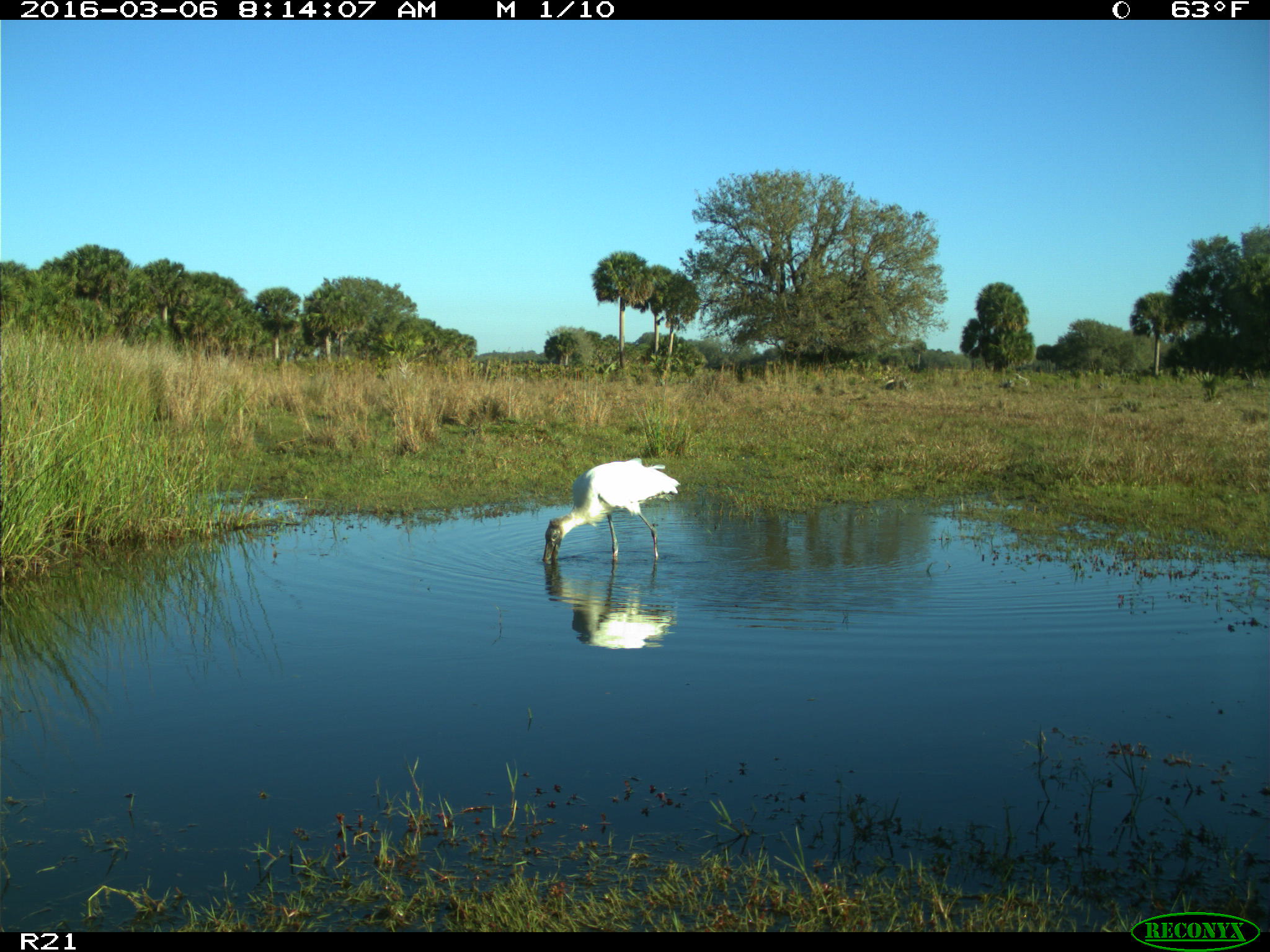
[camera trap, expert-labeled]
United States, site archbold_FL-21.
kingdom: Animalia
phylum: Chordata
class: Aves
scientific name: Aves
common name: birds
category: unidentified bird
Unidentified bird (birds) (Aves).